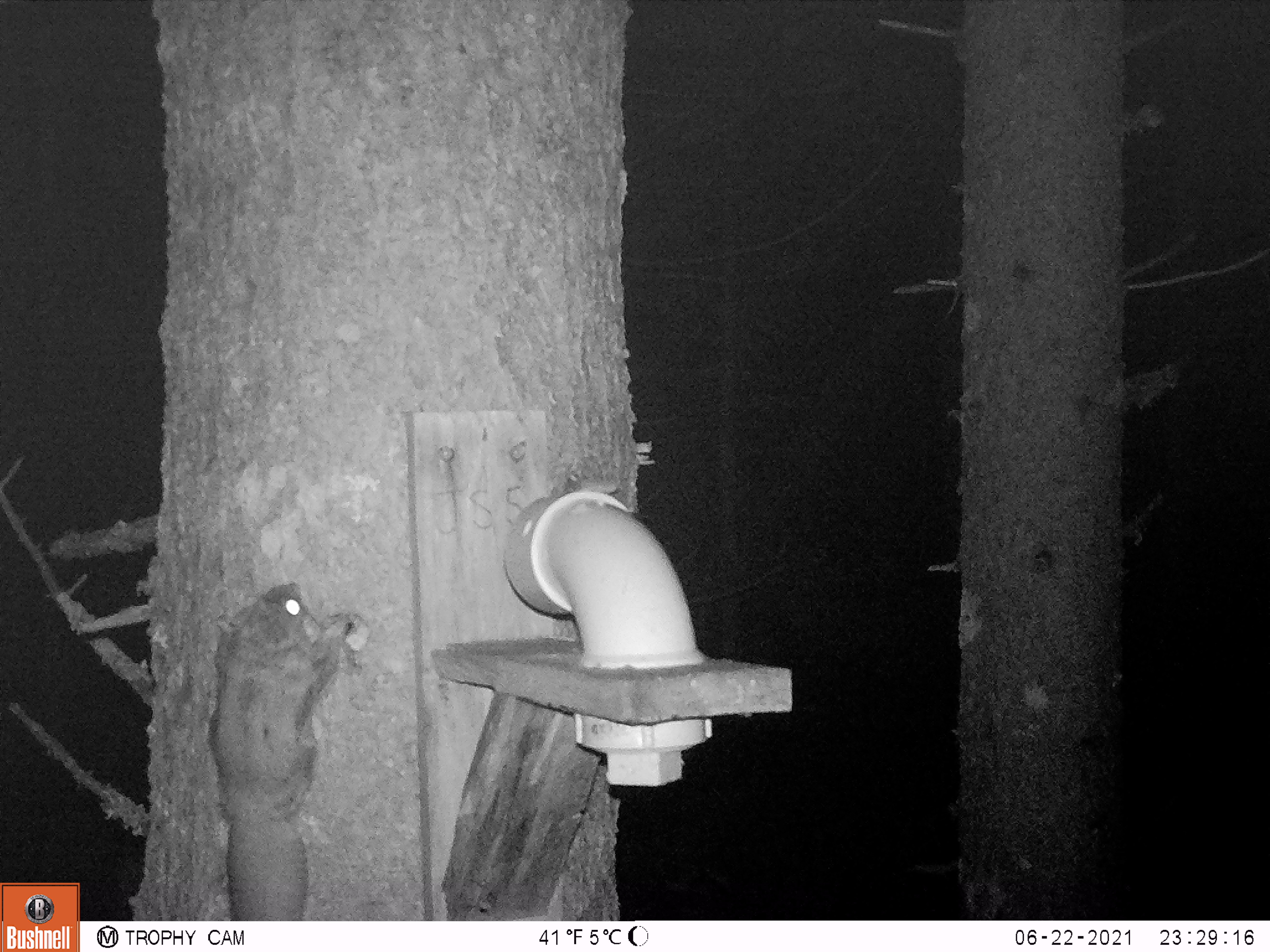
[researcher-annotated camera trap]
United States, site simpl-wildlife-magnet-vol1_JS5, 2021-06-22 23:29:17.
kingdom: Animalia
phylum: Chordata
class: Mammalia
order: Rodentia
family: Sciuridae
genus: Glaucomys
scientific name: Glaucomys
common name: flying squirrel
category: flying squirrel sp.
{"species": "flying squirrel sp. (flying squirrel) (Glaucomys)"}